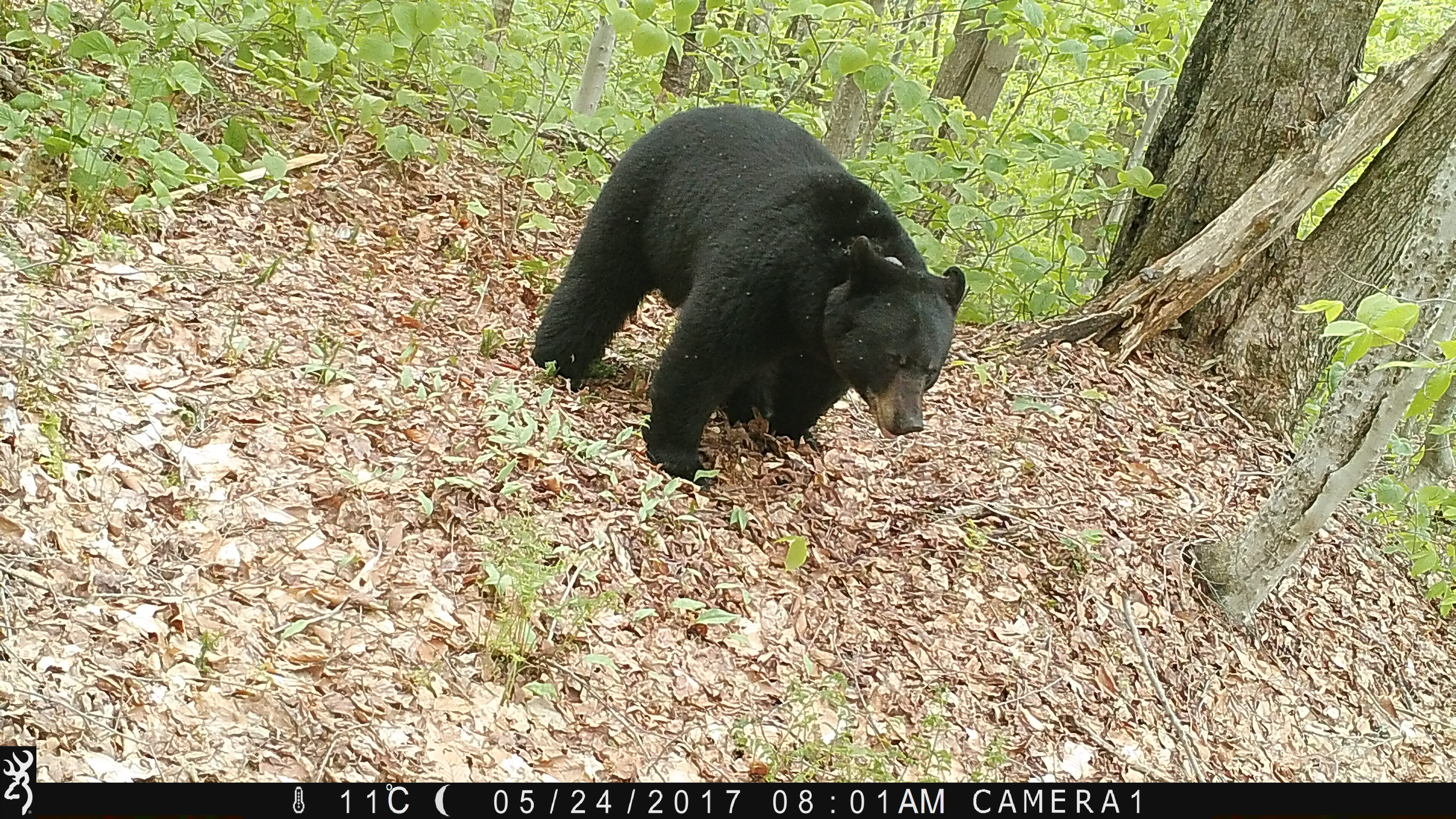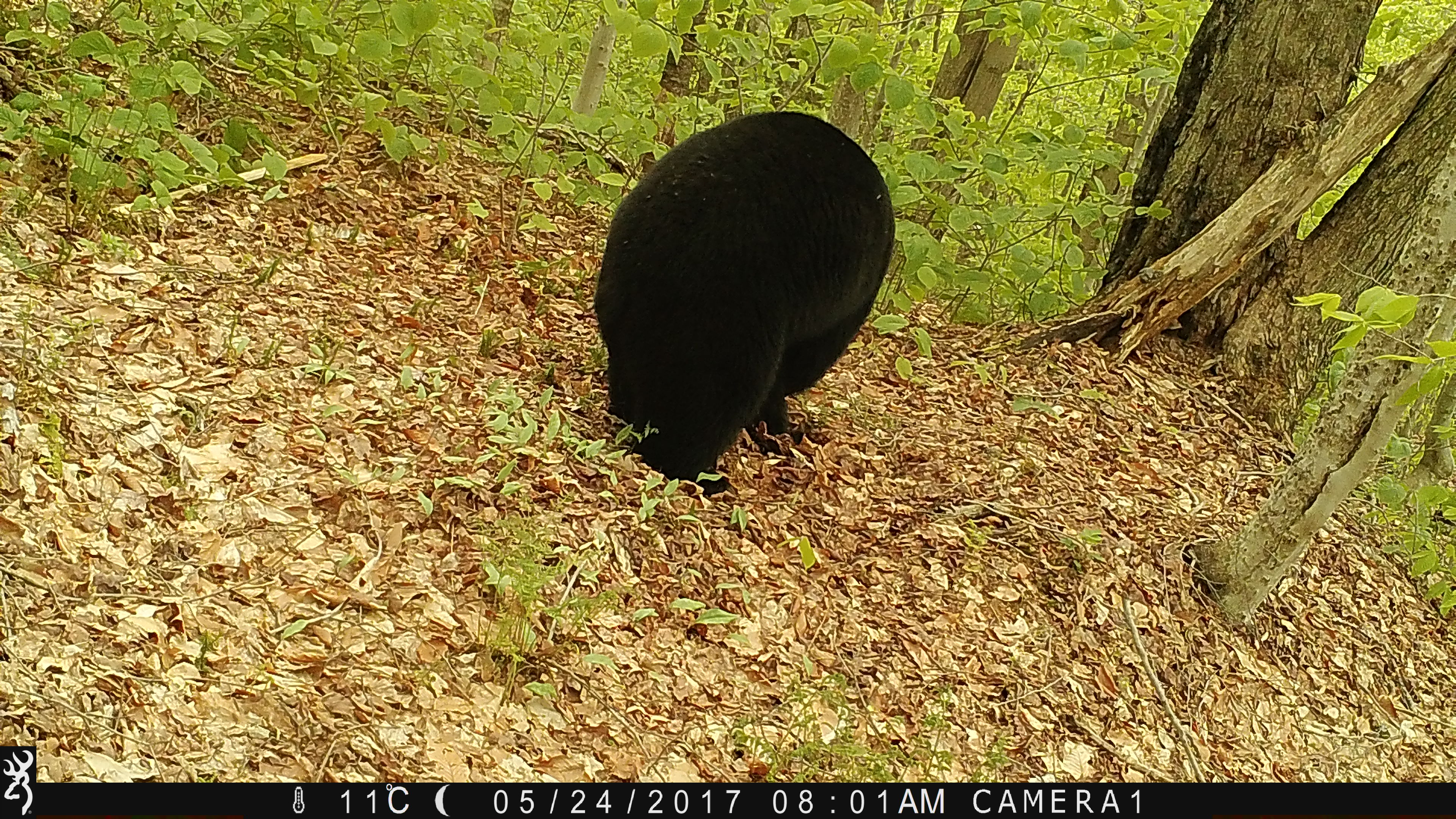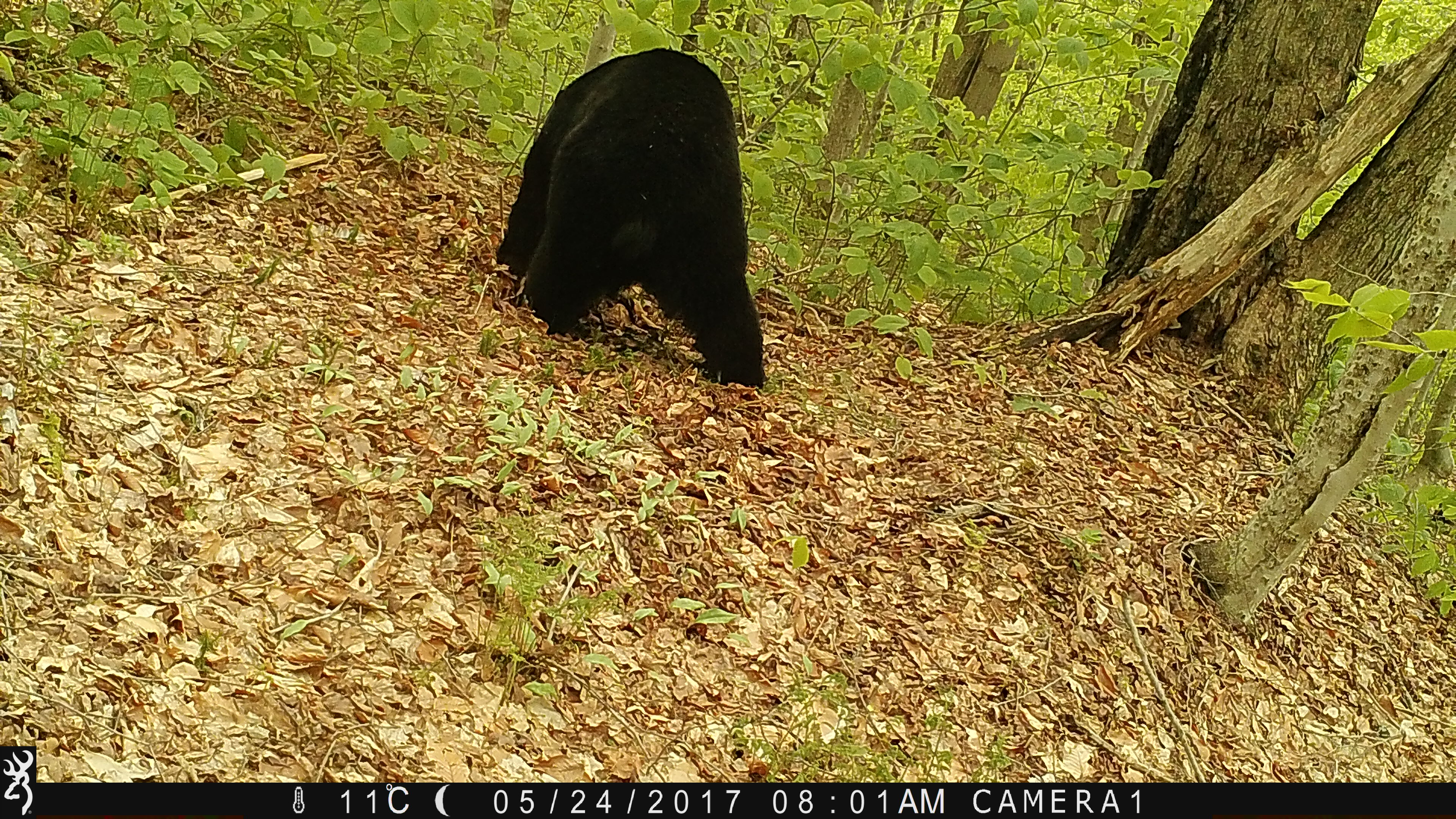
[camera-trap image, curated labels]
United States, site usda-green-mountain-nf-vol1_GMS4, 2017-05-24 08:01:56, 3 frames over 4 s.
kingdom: Animalia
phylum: Chordata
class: Mammalia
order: Carnivora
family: Ursidae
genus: Ursus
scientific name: Ursus americanus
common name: black bear